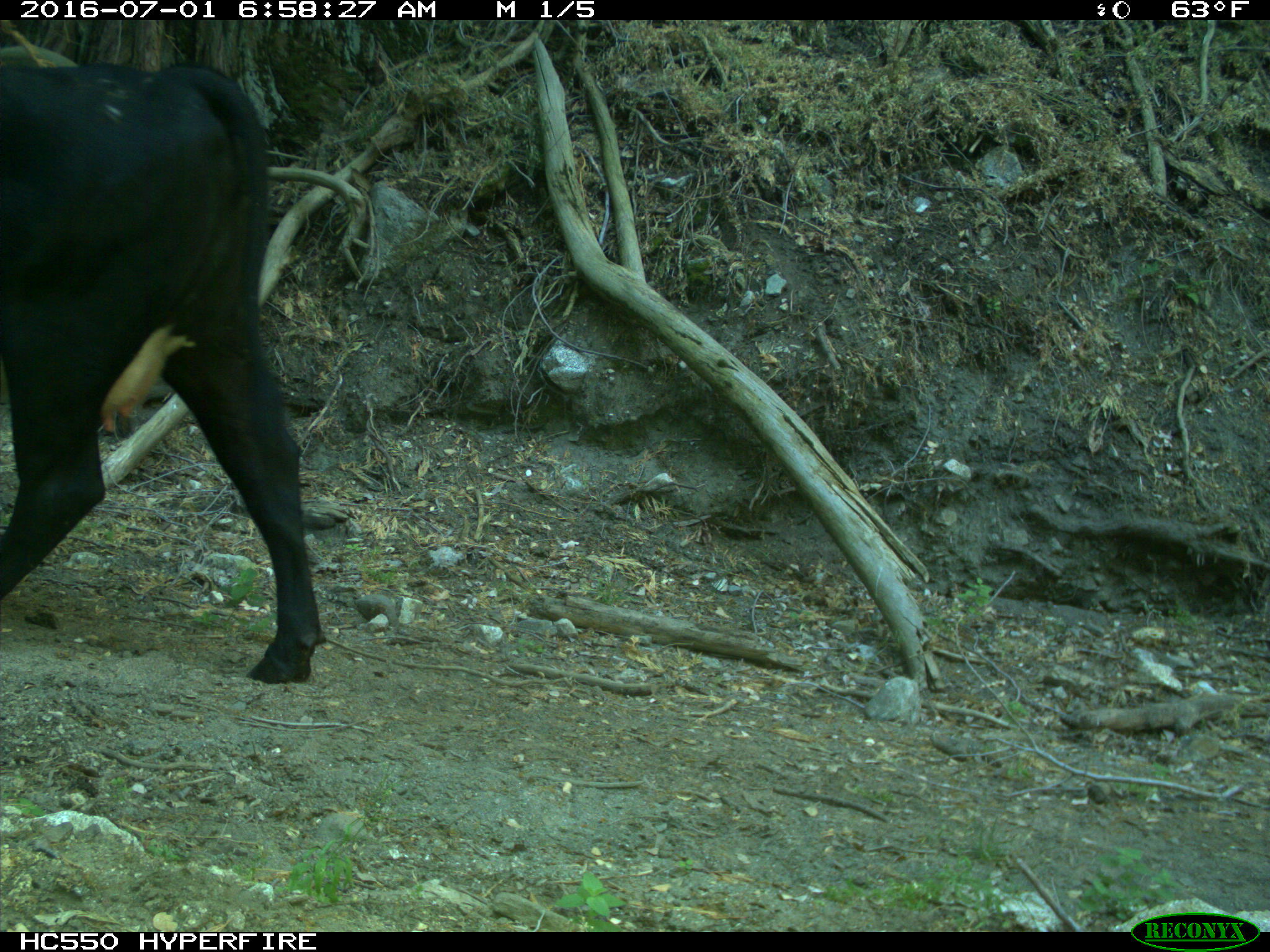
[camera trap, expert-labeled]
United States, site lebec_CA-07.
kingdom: Animalia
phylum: Chordata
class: Mammalia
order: Artiodactyla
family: Bovidae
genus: Bos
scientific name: Bos taurus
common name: domestic cow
Bos taurus (domestic cow).